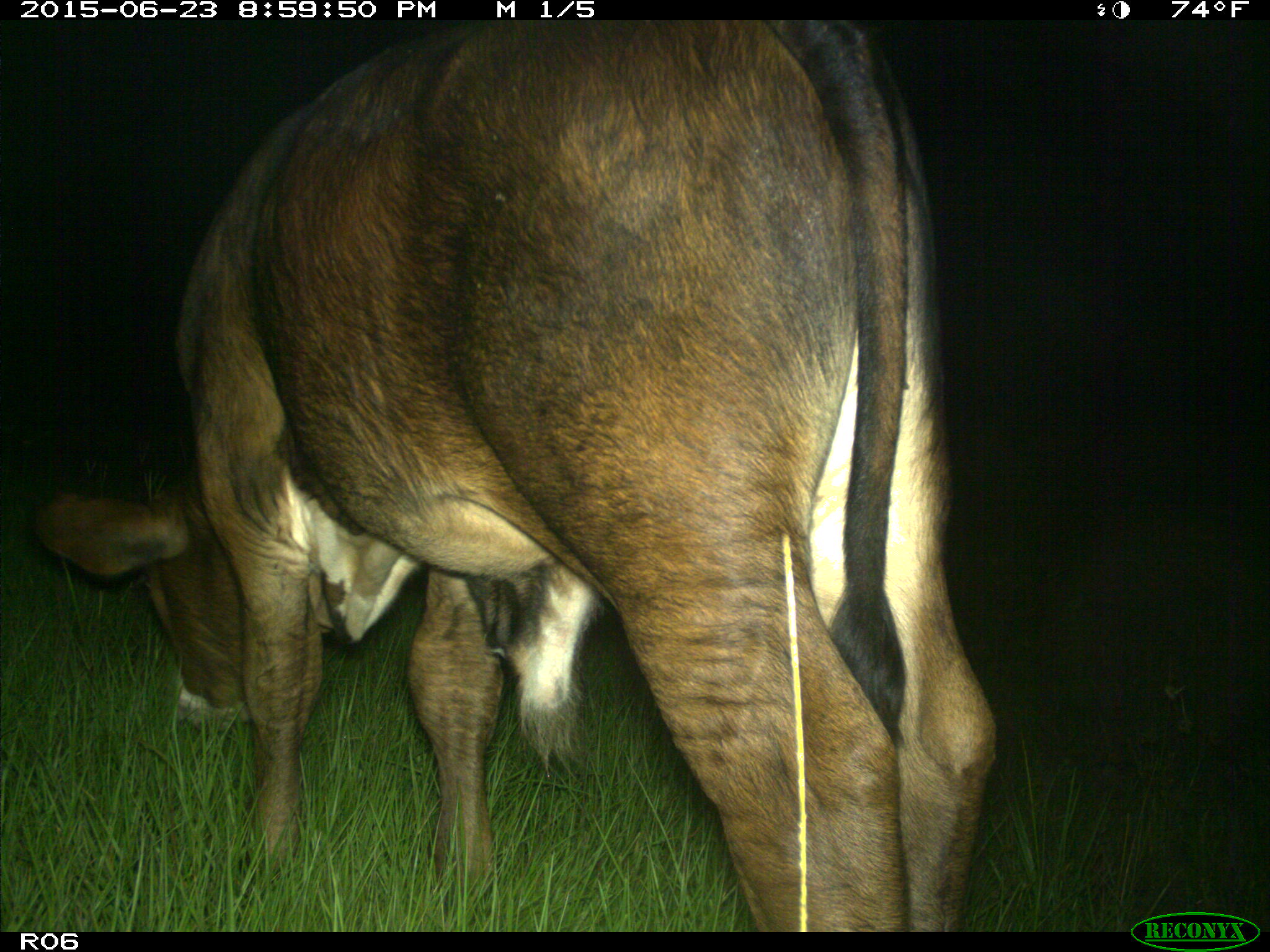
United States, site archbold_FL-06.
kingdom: Animalia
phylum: Chordata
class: Mammalia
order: Artiodactyla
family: Bovidae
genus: Bos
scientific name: Bos taurus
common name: domestic cow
Bos taurus (domestic cow).